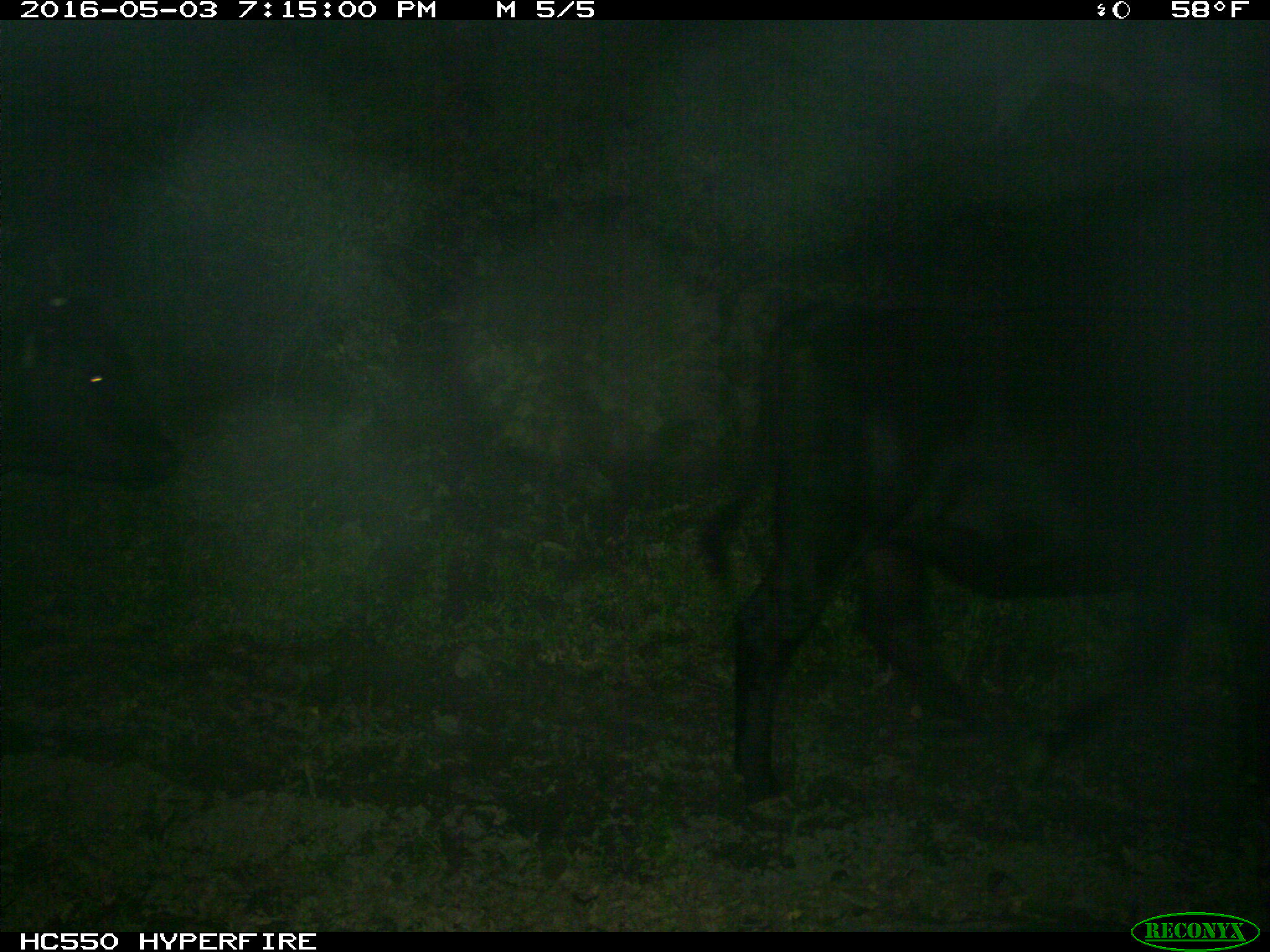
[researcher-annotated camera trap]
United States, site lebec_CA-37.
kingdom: Animalia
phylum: Chordata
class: Mammalia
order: Artiodactyla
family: Bovidae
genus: Bos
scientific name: Bos taurus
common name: domestic cow